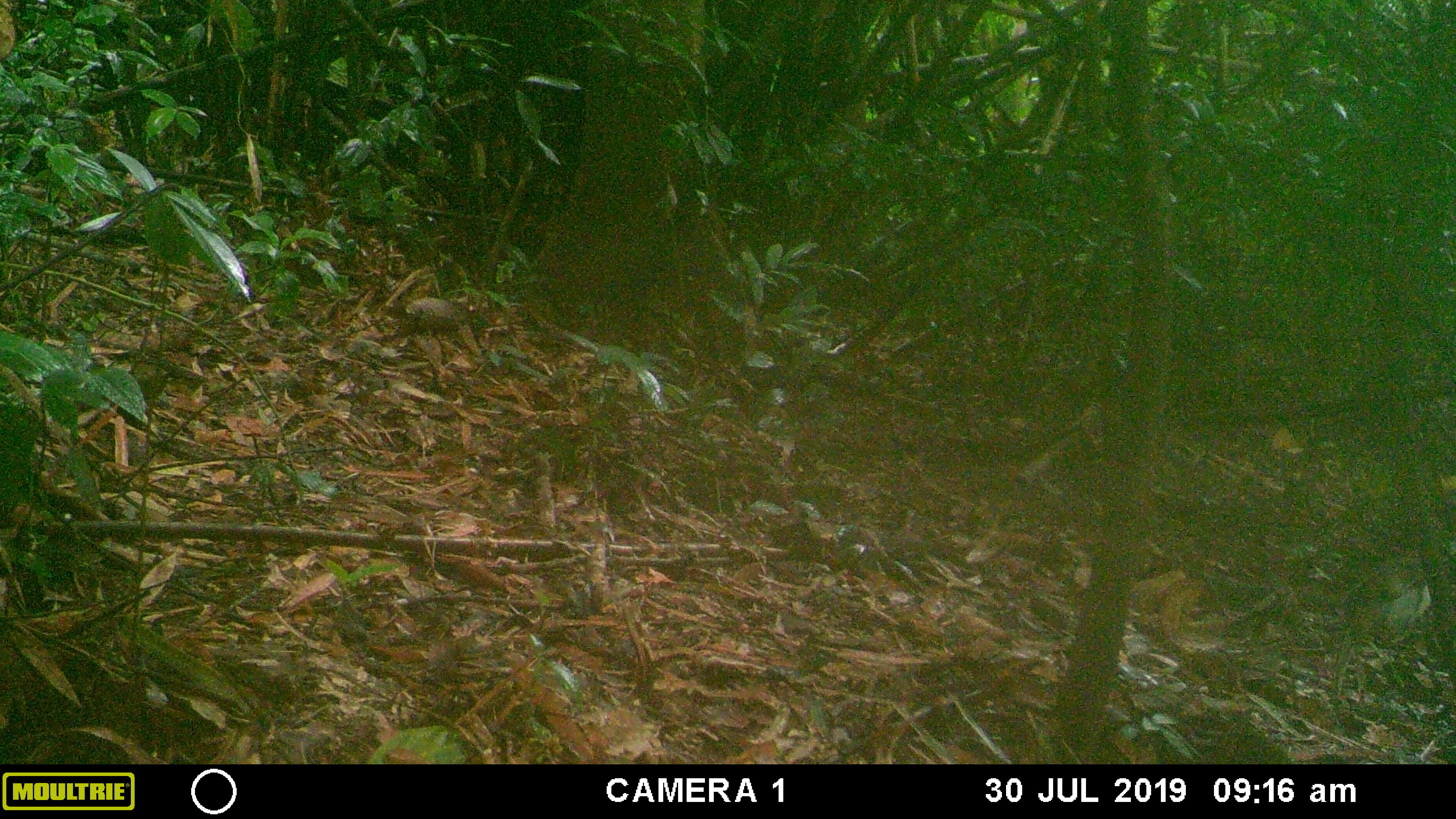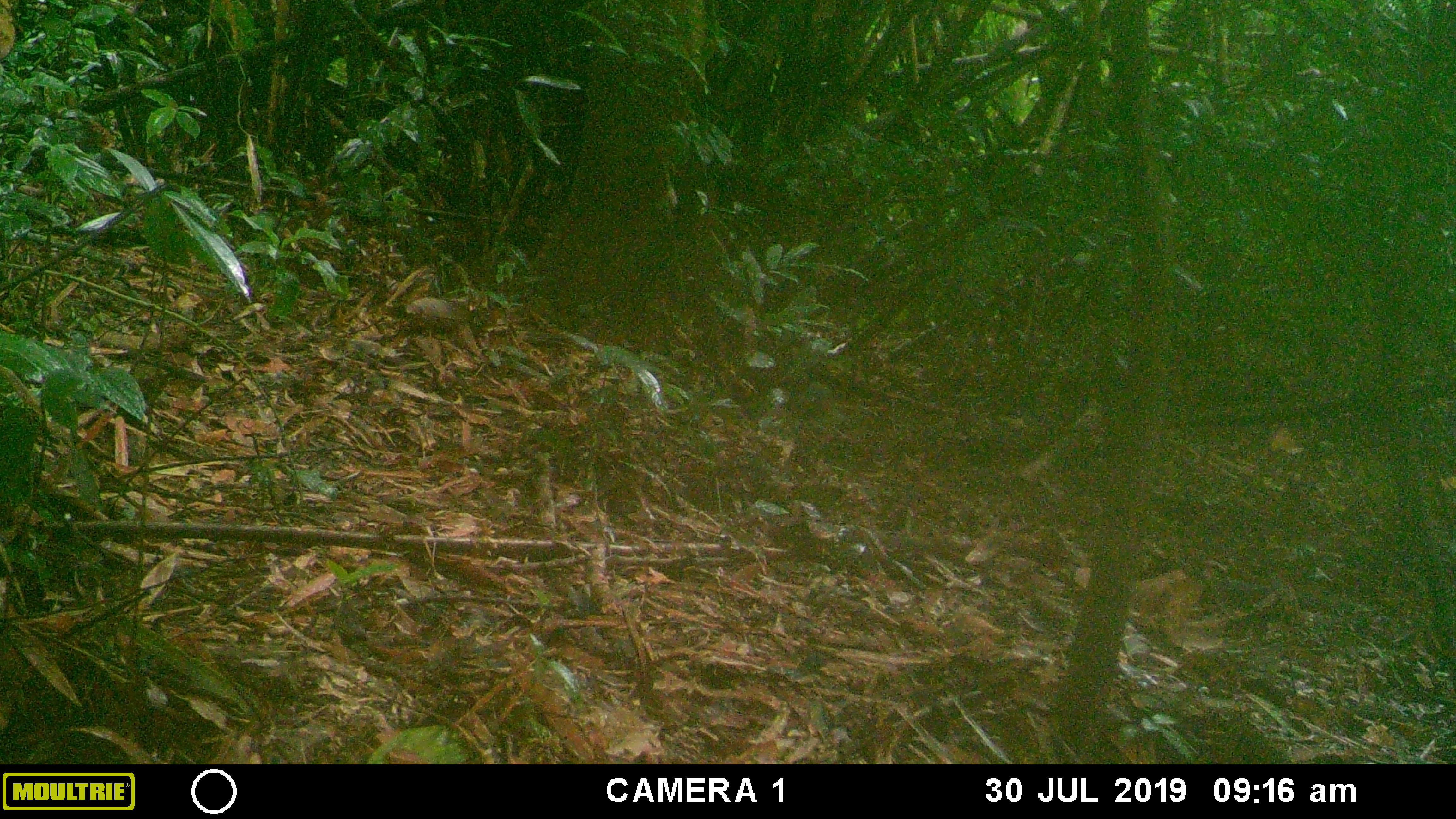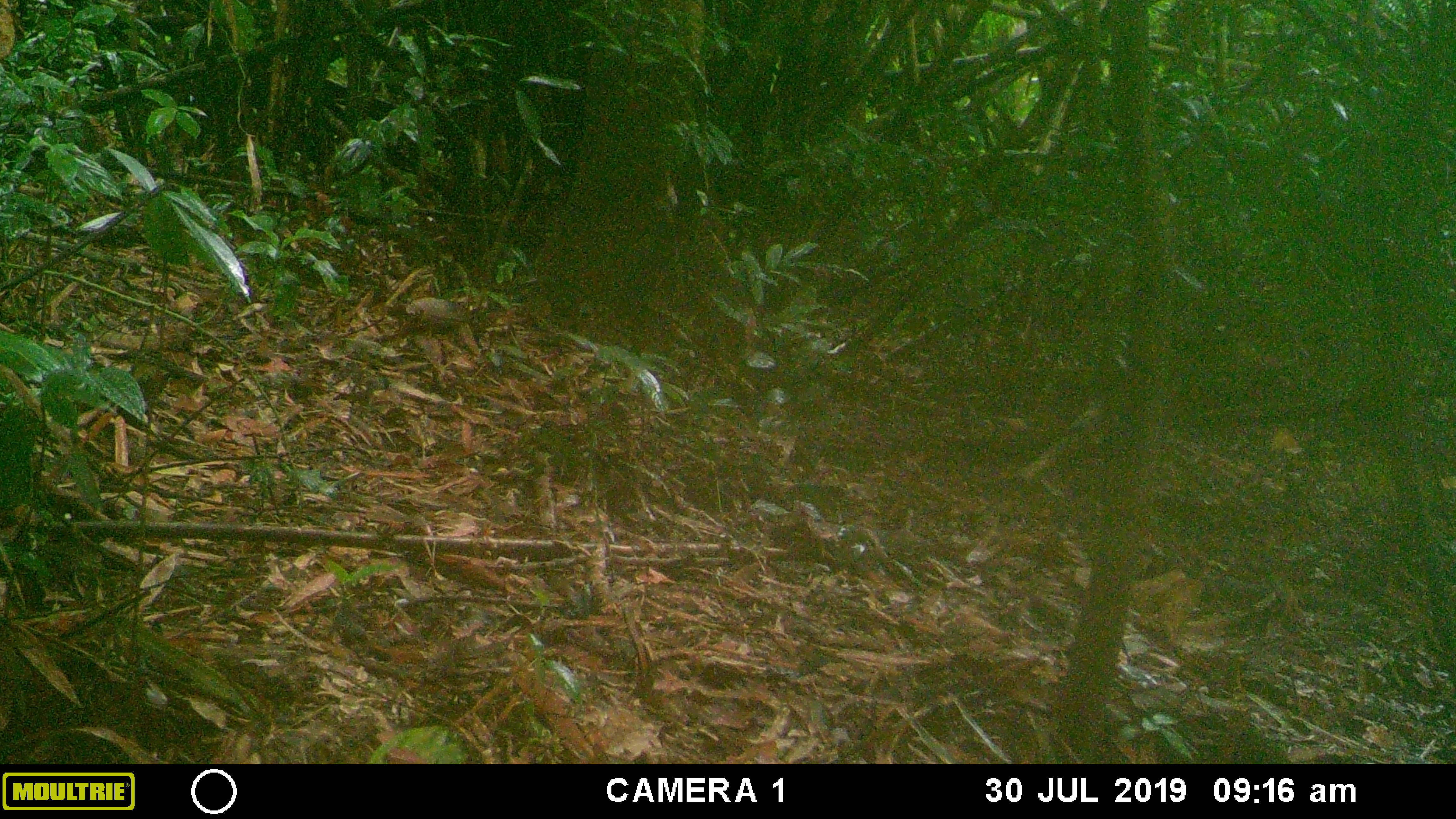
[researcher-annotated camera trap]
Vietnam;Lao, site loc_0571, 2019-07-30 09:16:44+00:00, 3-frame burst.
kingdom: Animalia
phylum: Chordata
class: Aves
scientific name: Aves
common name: bird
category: unidentified bird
Unidentified bird (bird) (Aves). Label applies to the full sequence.